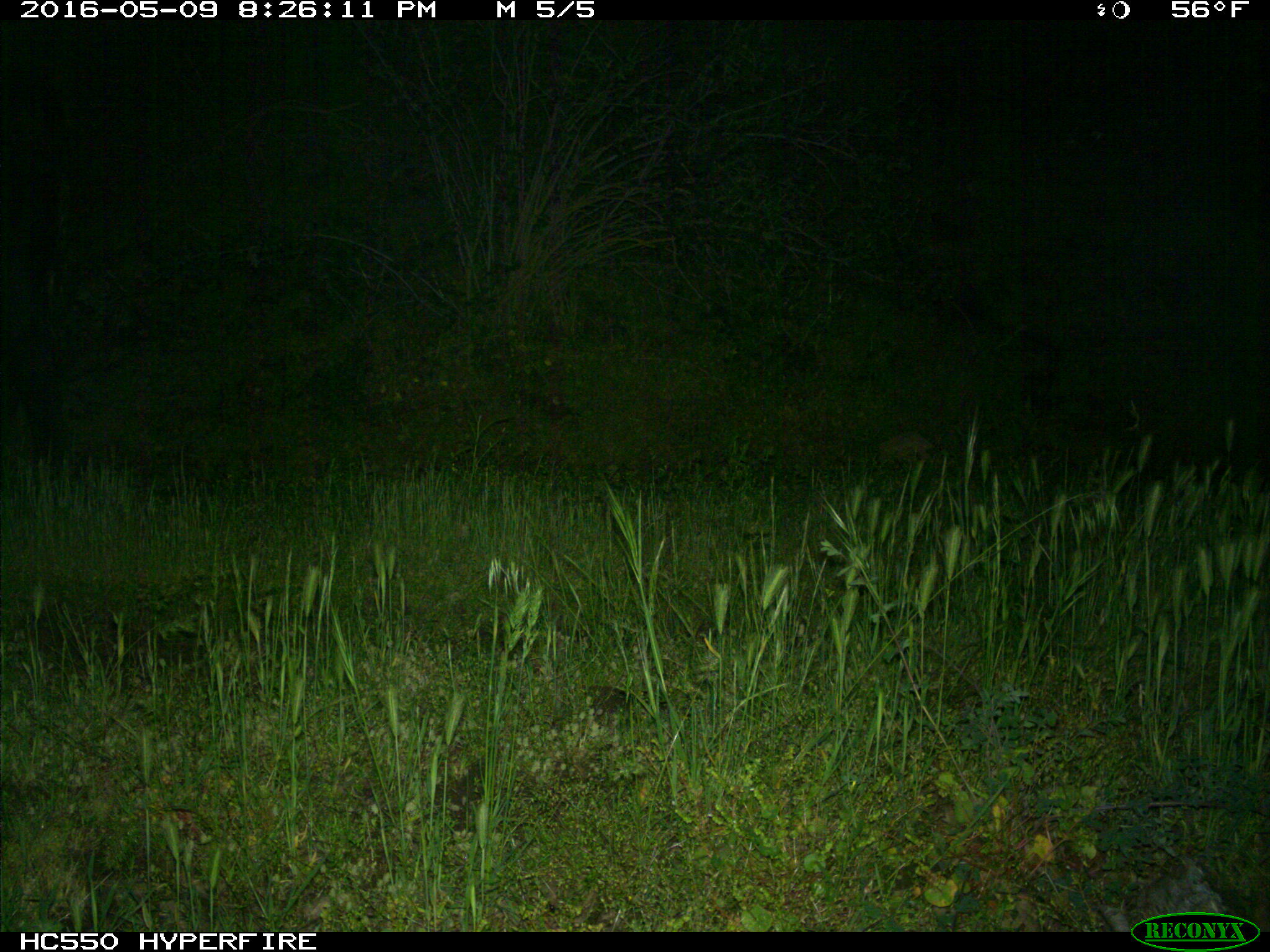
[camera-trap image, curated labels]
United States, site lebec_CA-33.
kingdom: Animalia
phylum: Chordata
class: Mammalia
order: Artiodactyla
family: Bovidae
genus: Bos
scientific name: Bos taurus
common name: domestic cow